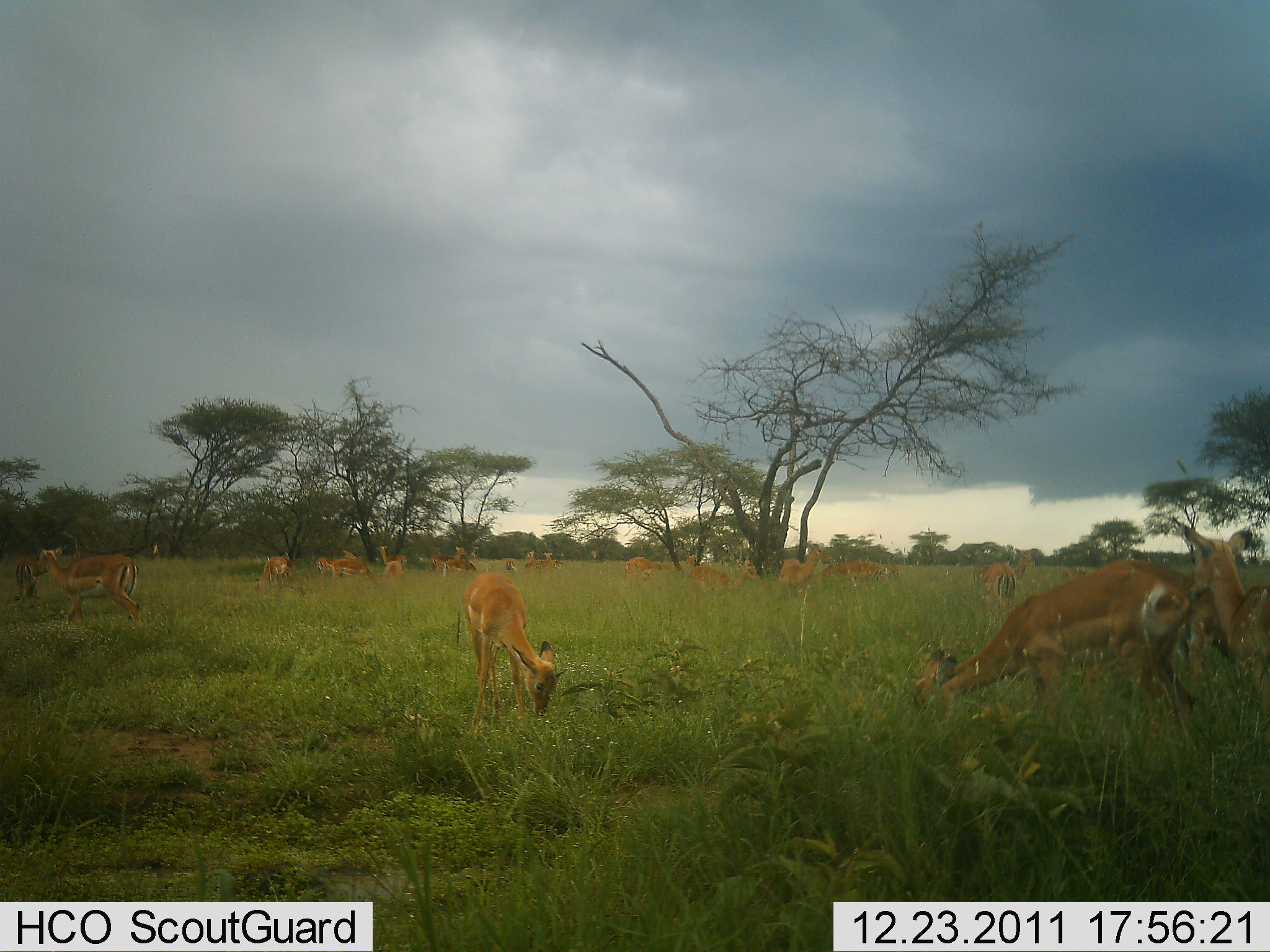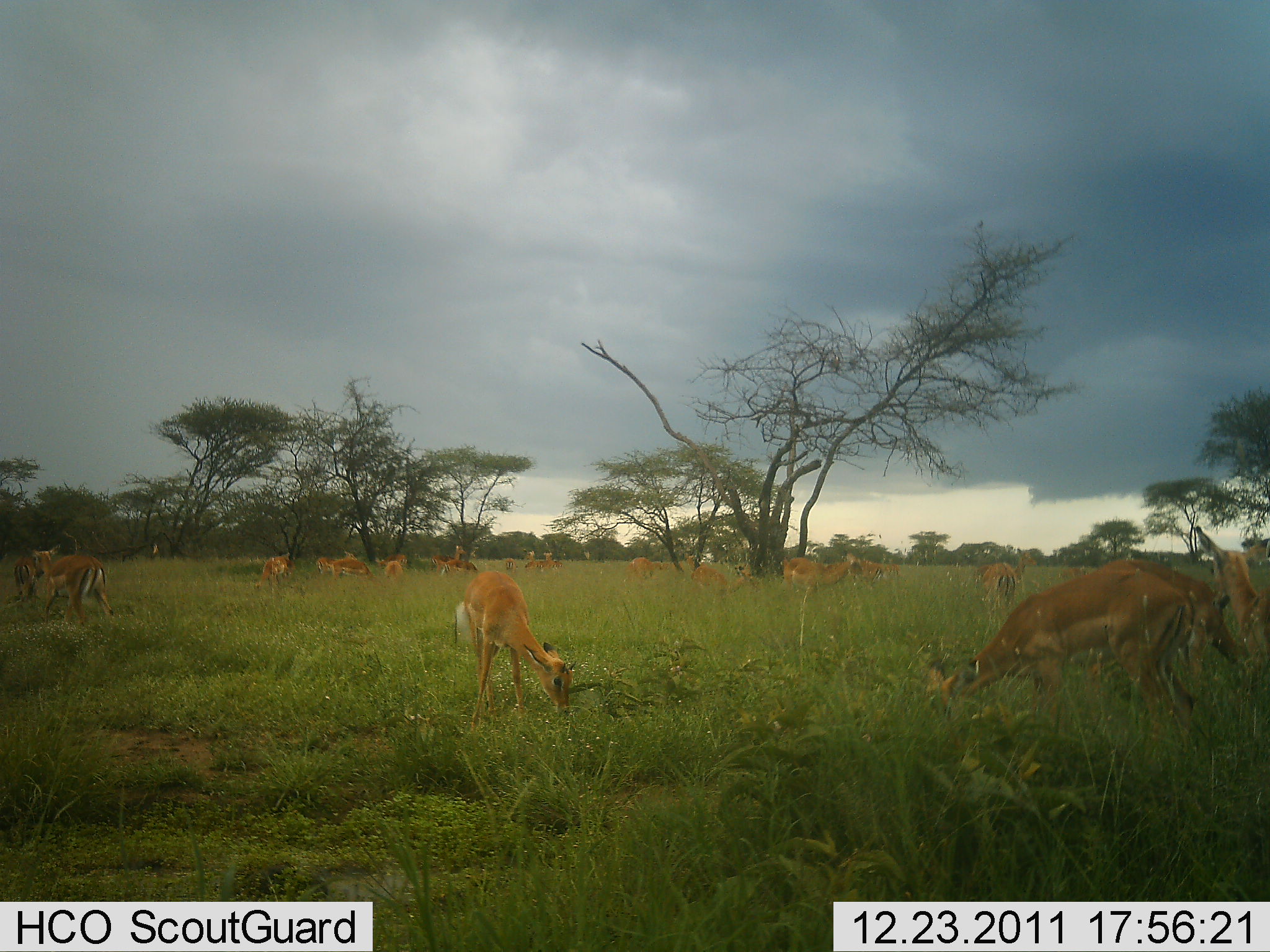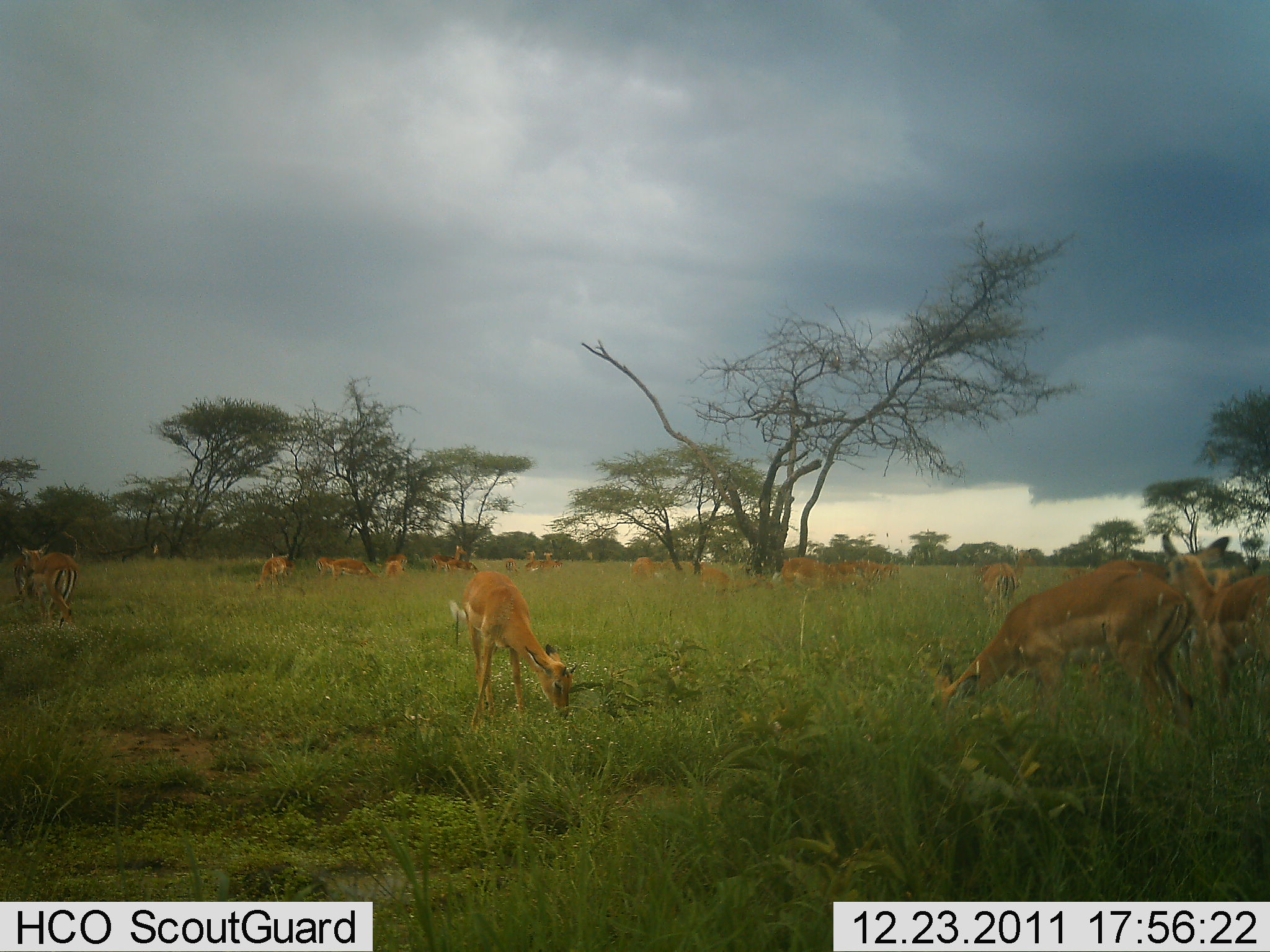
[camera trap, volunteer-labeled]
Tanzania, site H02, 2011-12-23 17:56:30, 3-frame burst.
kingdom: Animalia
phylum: Chordata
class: Mammalia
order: Artiodactyla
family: Bovidae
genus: Nanger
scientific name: Nanger granti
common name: grant's gazelle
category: gazellegrants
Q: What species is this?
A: Gazellegrants (grant's gazelle) (Nanger granti).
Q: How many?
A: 11-50.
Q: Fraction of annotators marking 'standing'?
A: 40%.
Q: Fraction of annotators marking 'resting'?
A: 20%.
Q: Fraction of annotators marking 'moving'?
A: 20%.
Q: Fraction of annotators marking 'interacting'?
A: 0%.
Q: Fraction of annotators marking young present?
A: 10%.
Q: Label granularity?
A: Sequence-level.